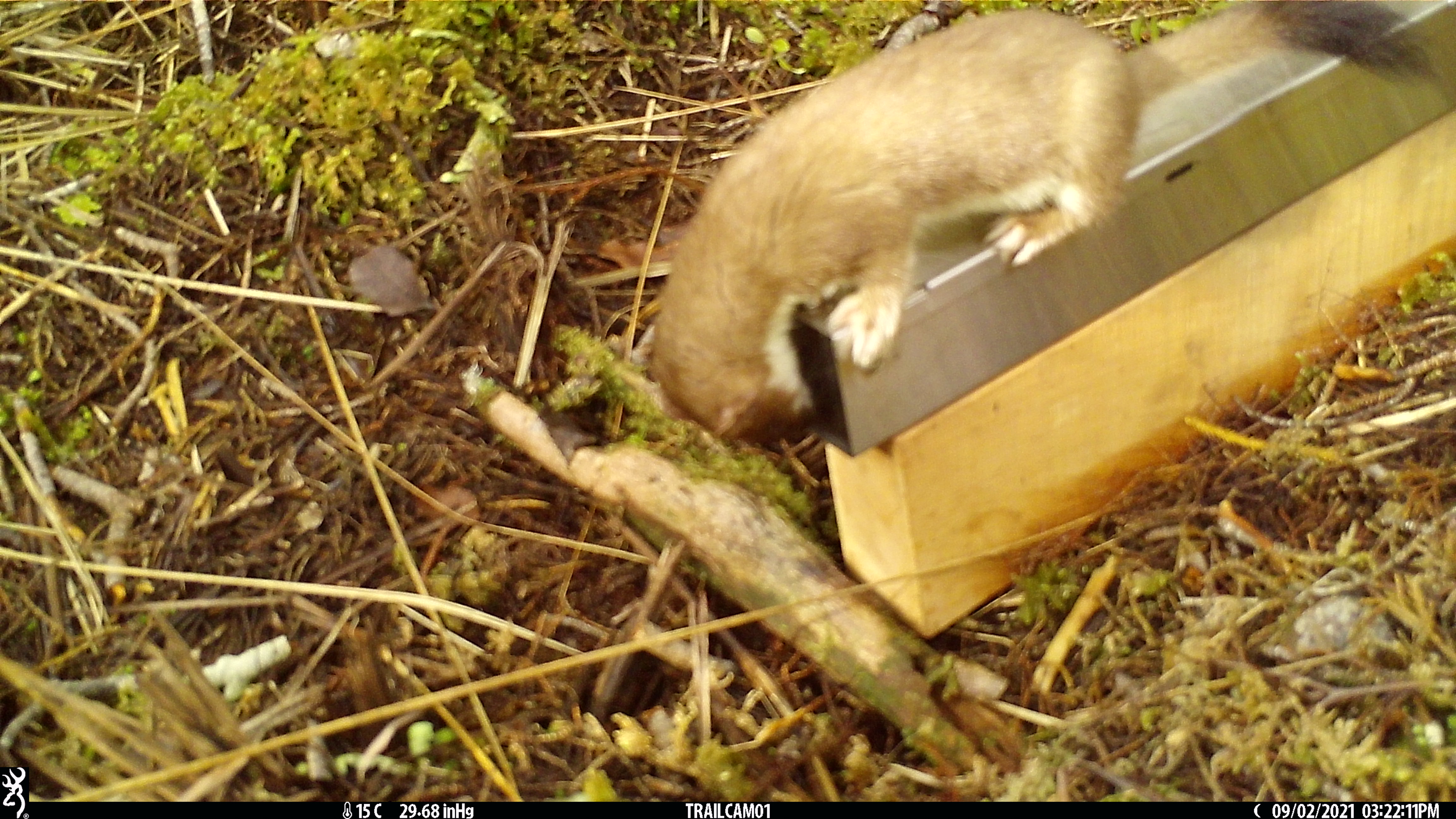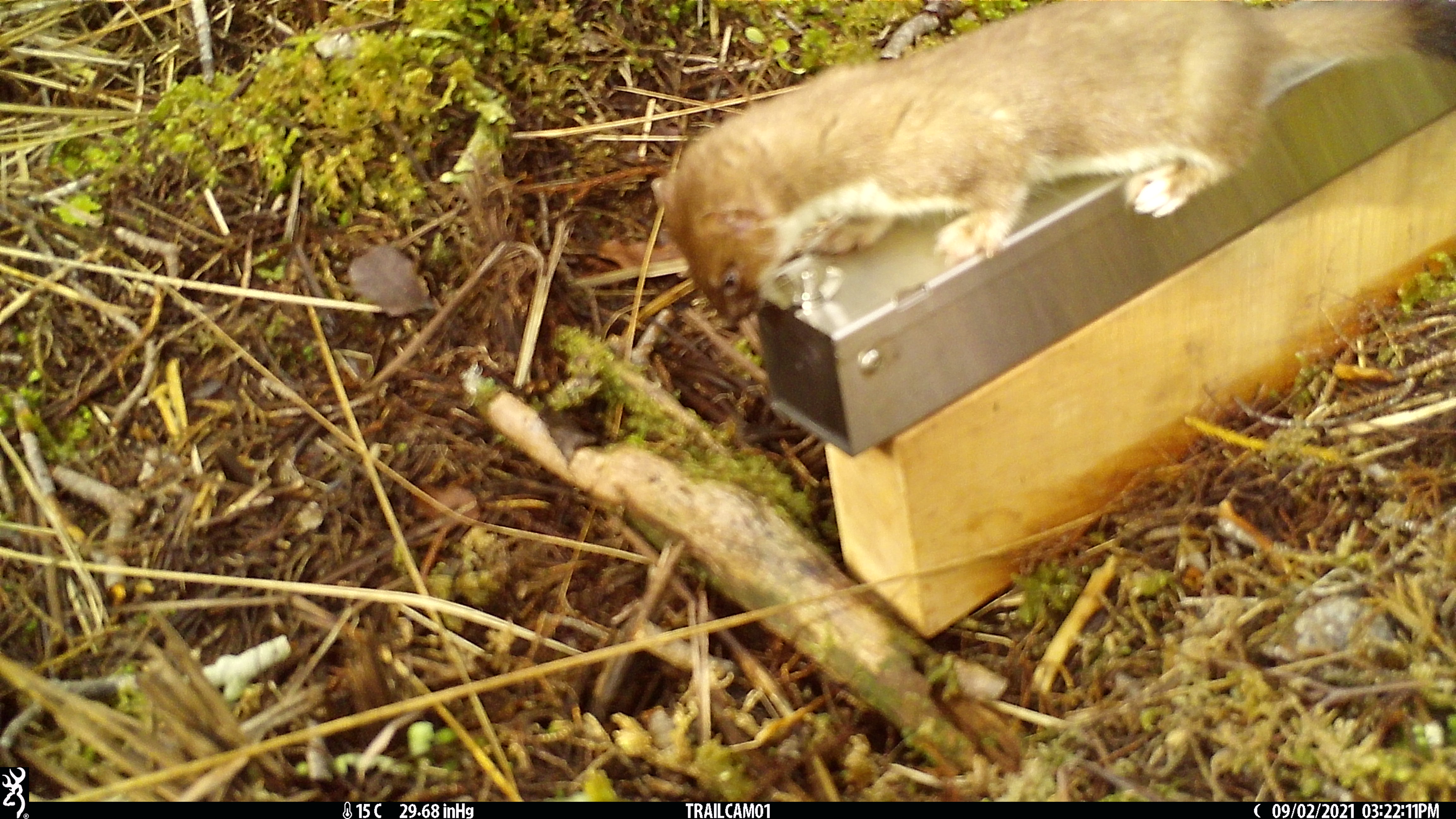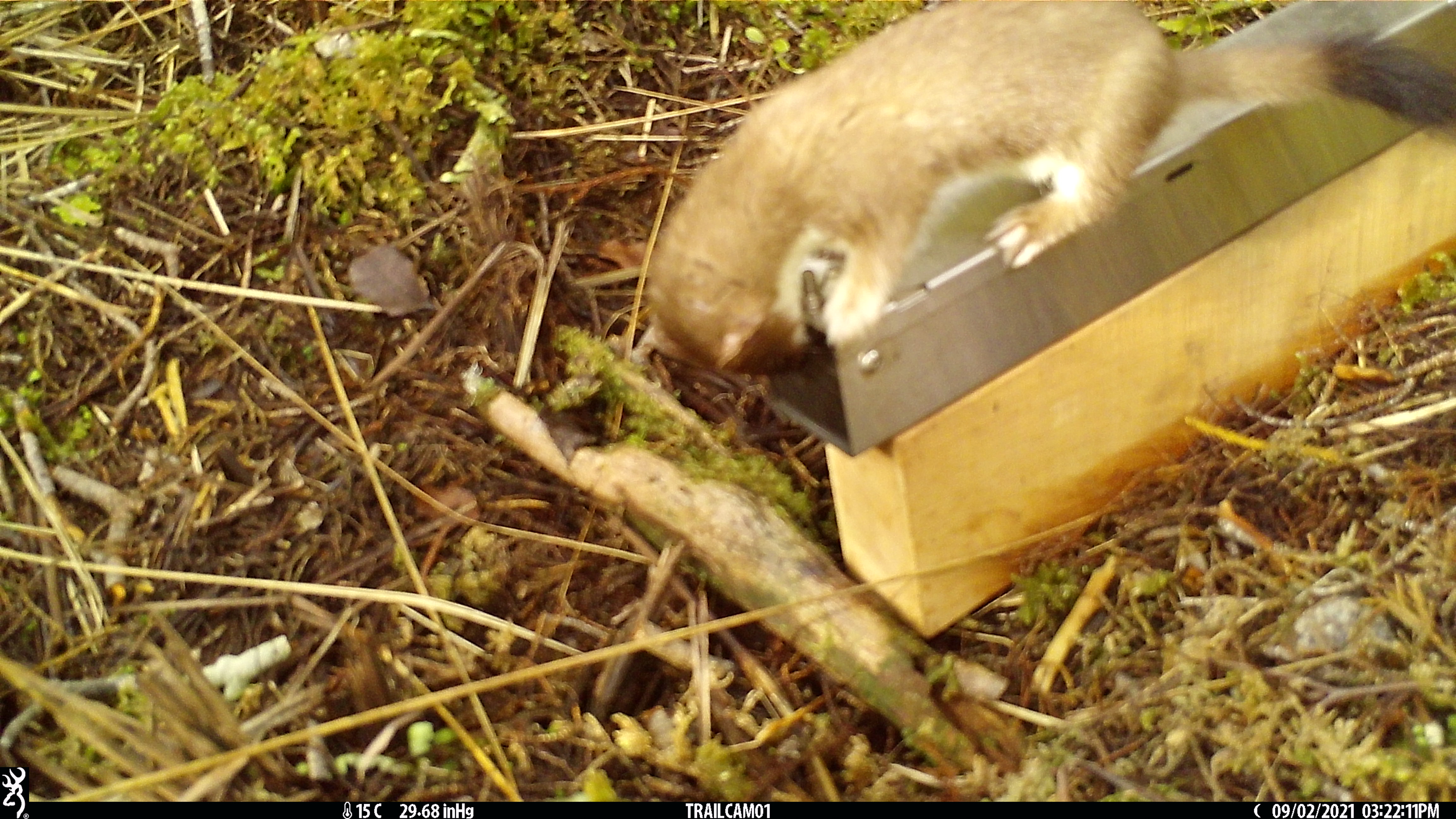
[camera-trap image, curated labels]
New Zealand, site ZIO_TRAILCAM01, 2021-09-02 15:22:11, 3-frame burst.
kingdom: Animalia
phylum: Chordata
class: Mammalia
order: Carnivora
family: Mustelidae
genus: Mustela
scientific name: Mustela erminea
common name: stoat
Stoat (Mustela erminea).